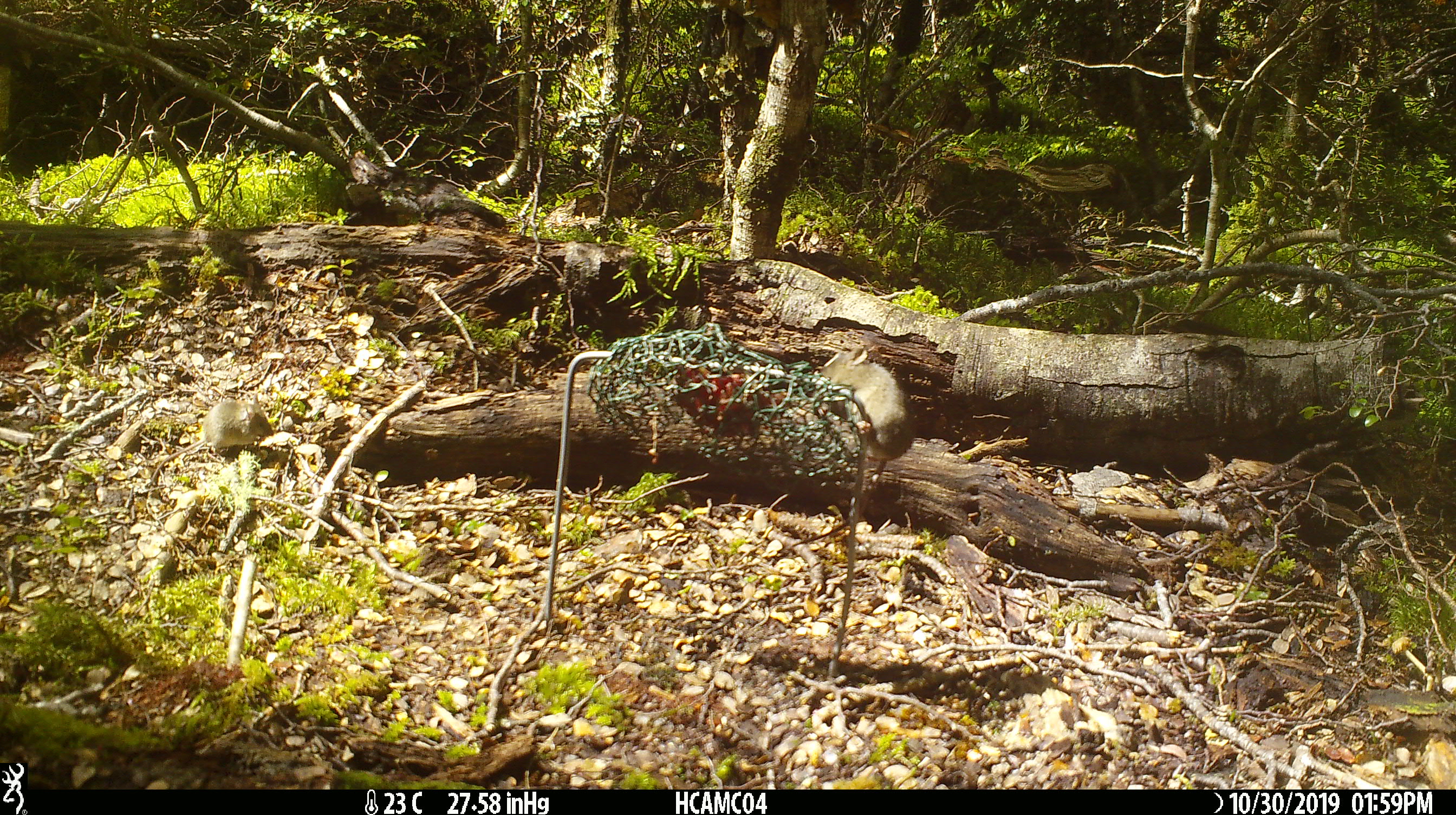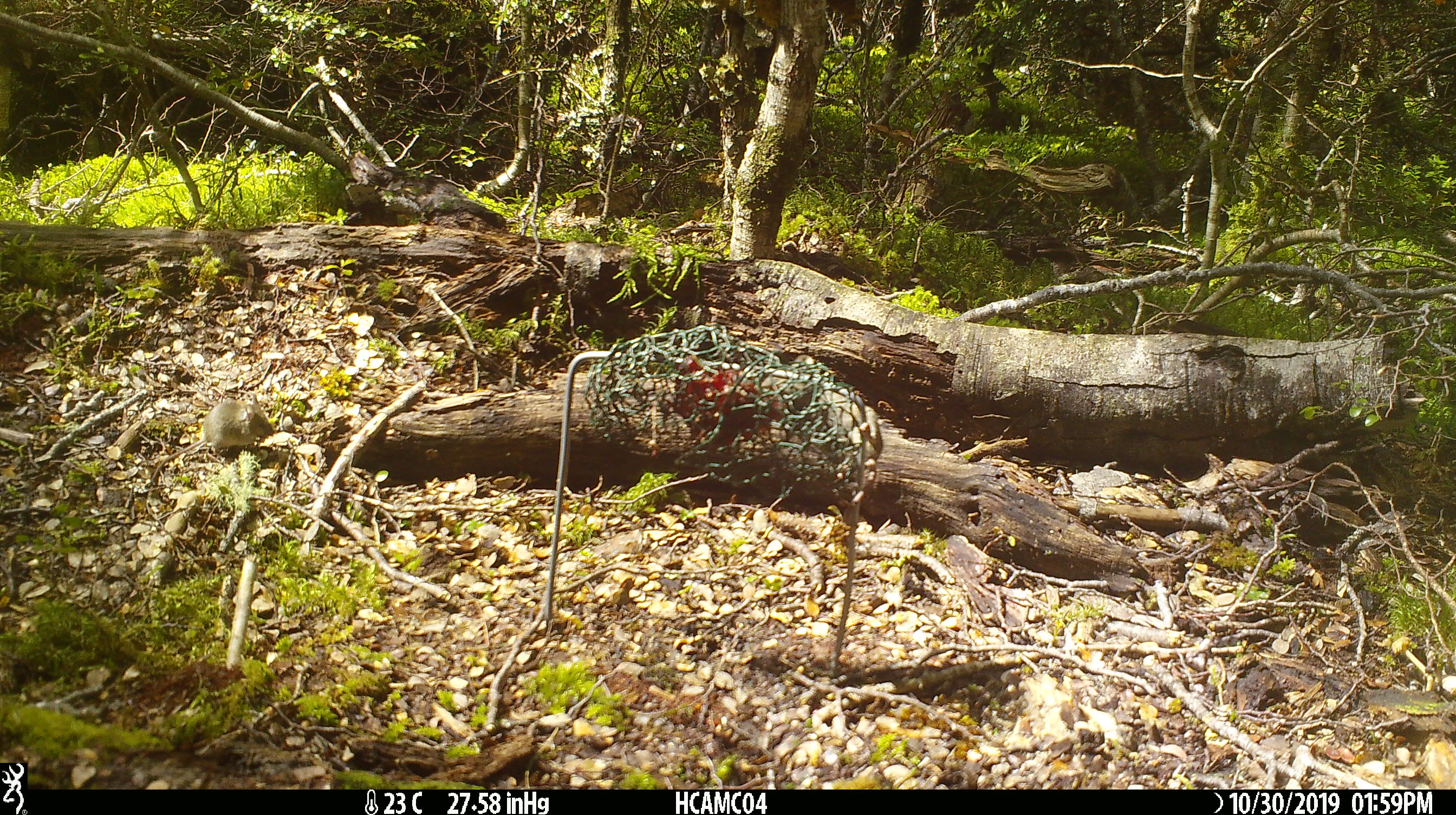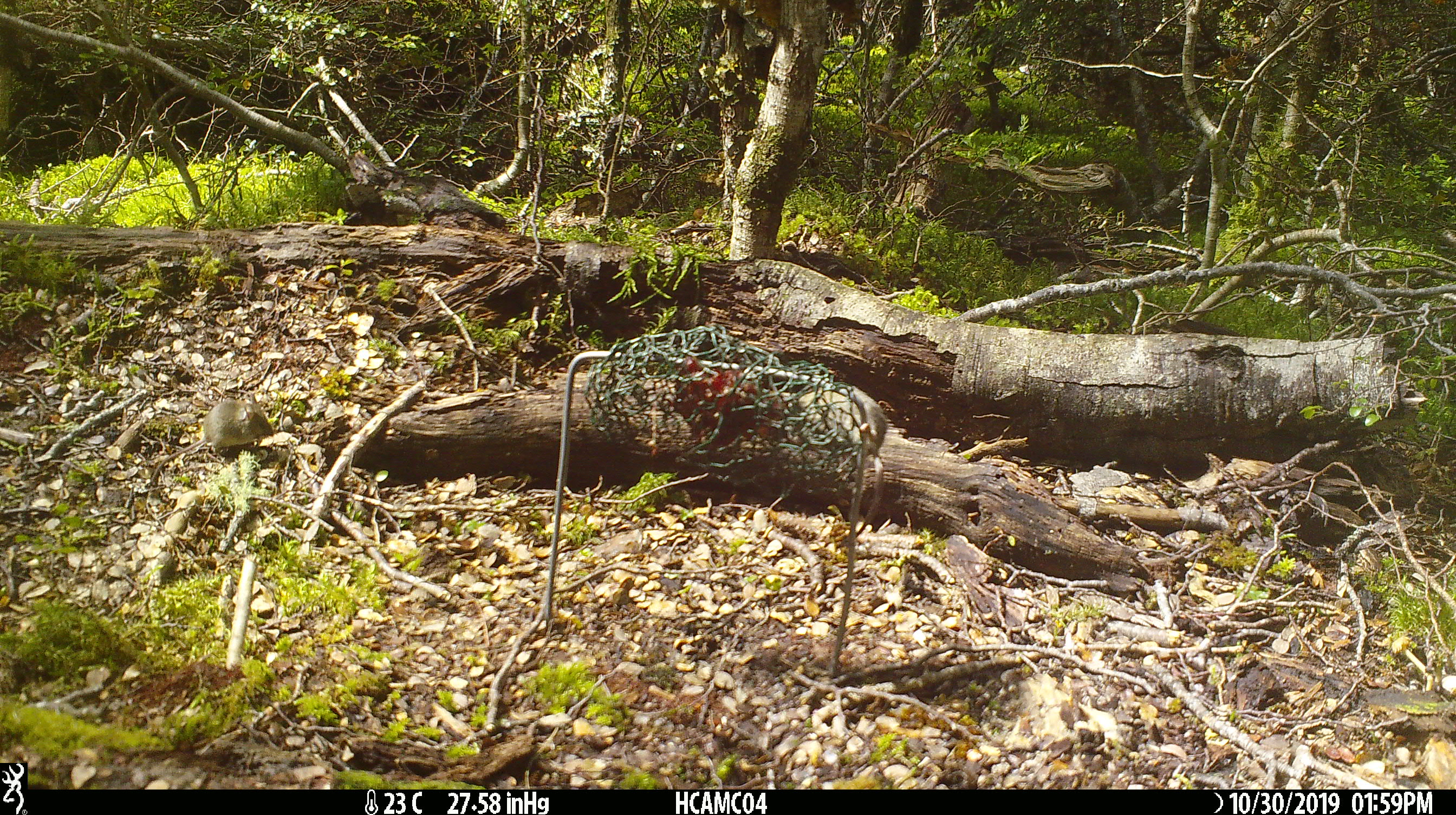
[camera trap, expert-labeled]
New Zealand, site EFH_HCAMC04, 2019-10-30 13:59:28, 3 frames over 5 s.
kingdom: Animalia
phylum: Chordata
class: Mammalia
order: Rodentia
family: Muridae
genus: Mus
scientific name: Mus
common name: mouse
Mouse (Mus).